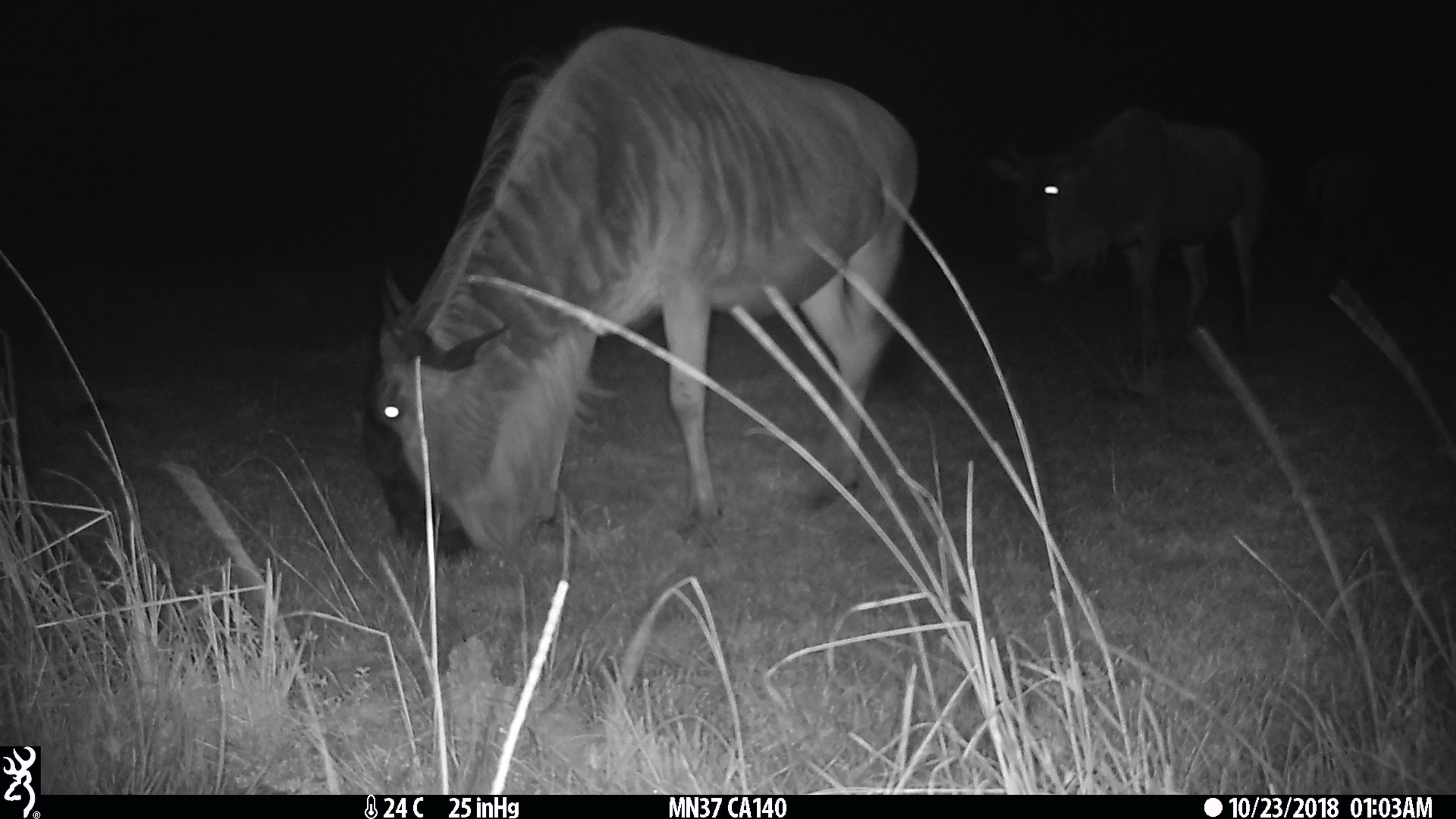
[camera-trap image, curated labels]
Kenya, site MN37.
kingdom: Animalia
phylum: Chordata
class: Mammalia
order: Artiodactyla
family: Bovidae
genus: Connochaetes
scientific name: Connochaetes taurinus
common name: blue wildebeest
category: wildebeest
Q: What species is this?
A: Wildebeest (blue wildebeest) (Connochaetes taurinus).